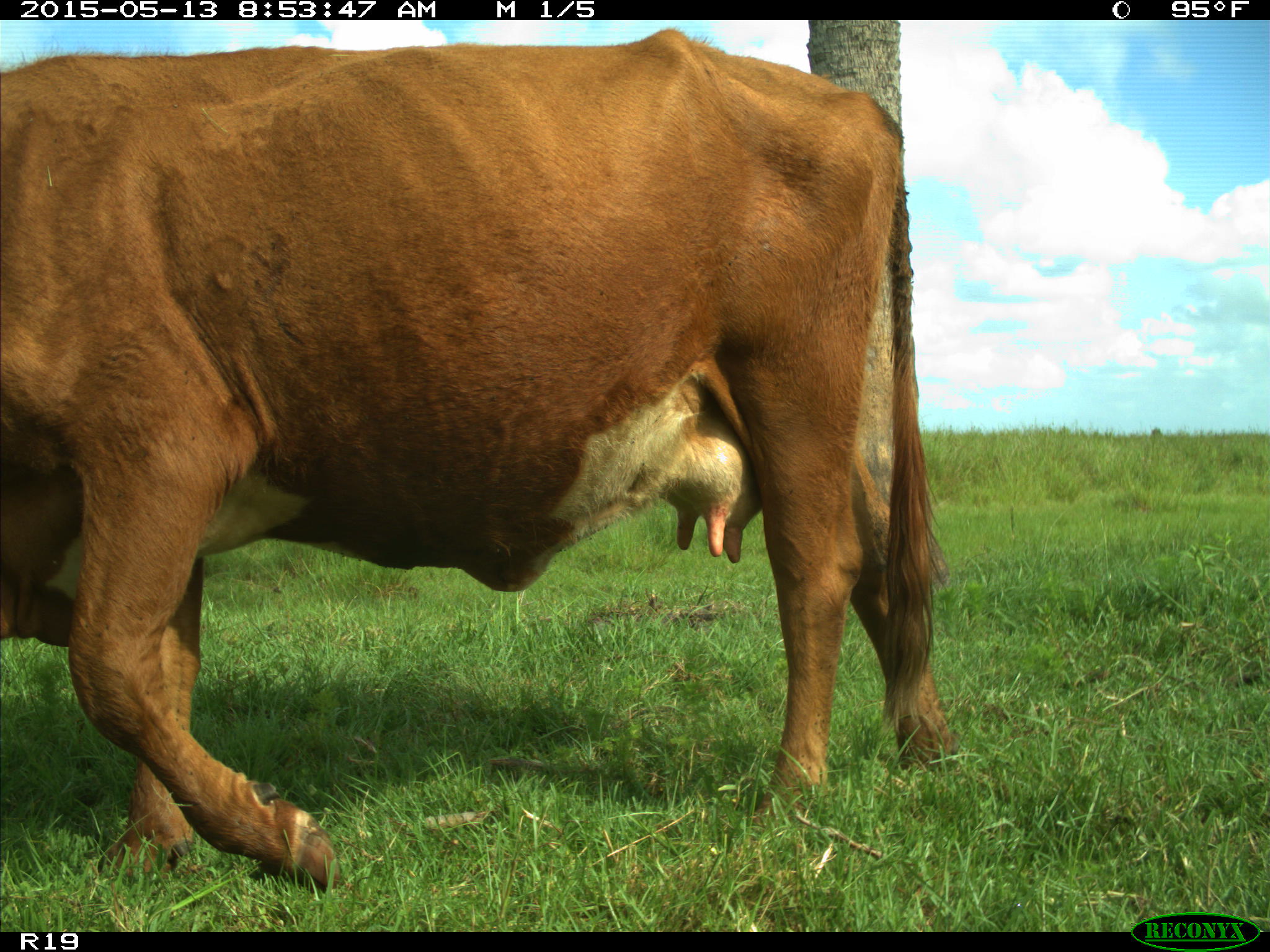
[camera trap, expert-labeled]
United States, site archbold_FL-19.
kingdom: Animalia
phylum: Chordata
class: Mammalia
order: Artiodactyla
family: Bovidae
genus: Bos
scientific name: Bos taurus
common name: domestic cow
Bos taurus (domestic cow).